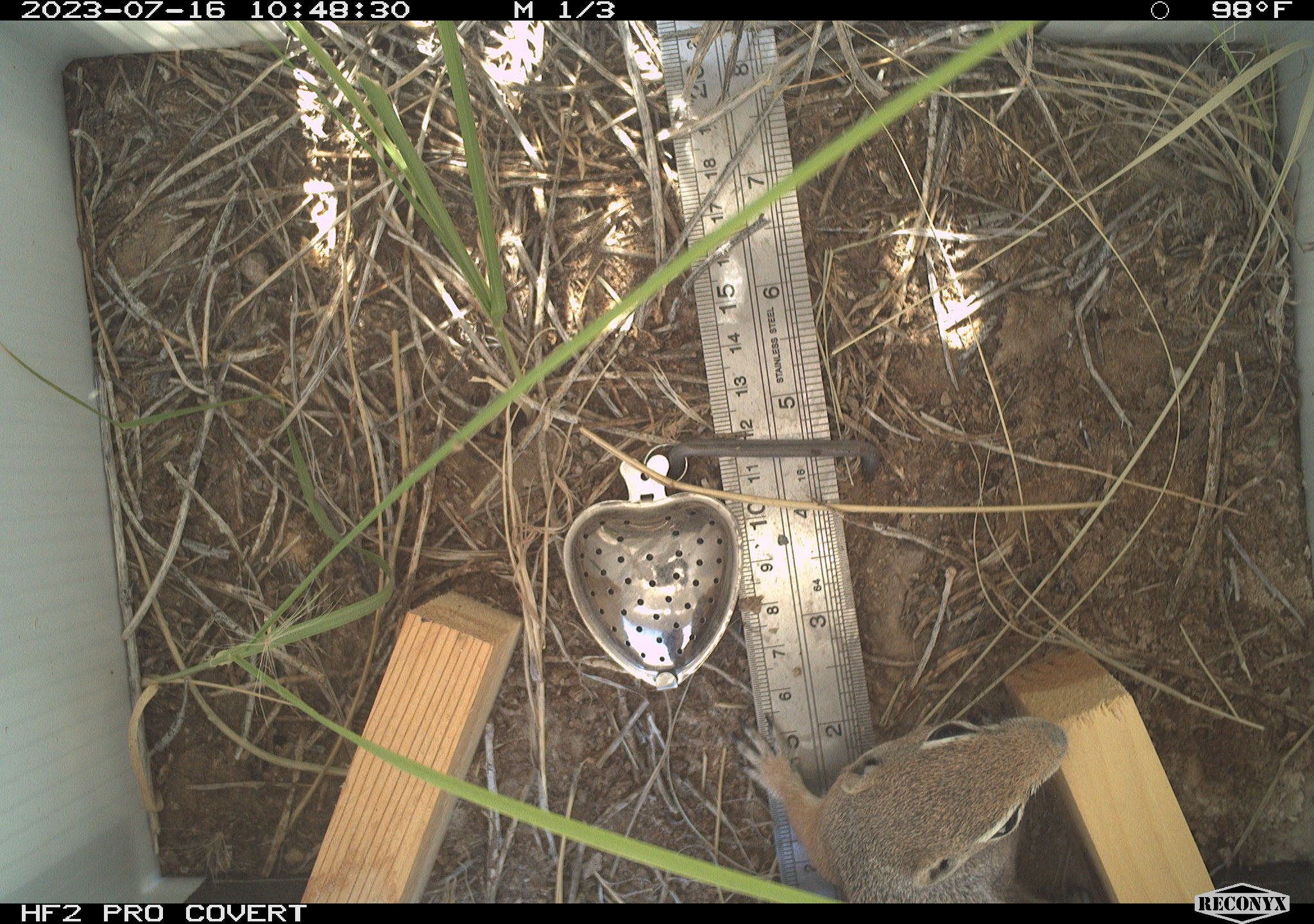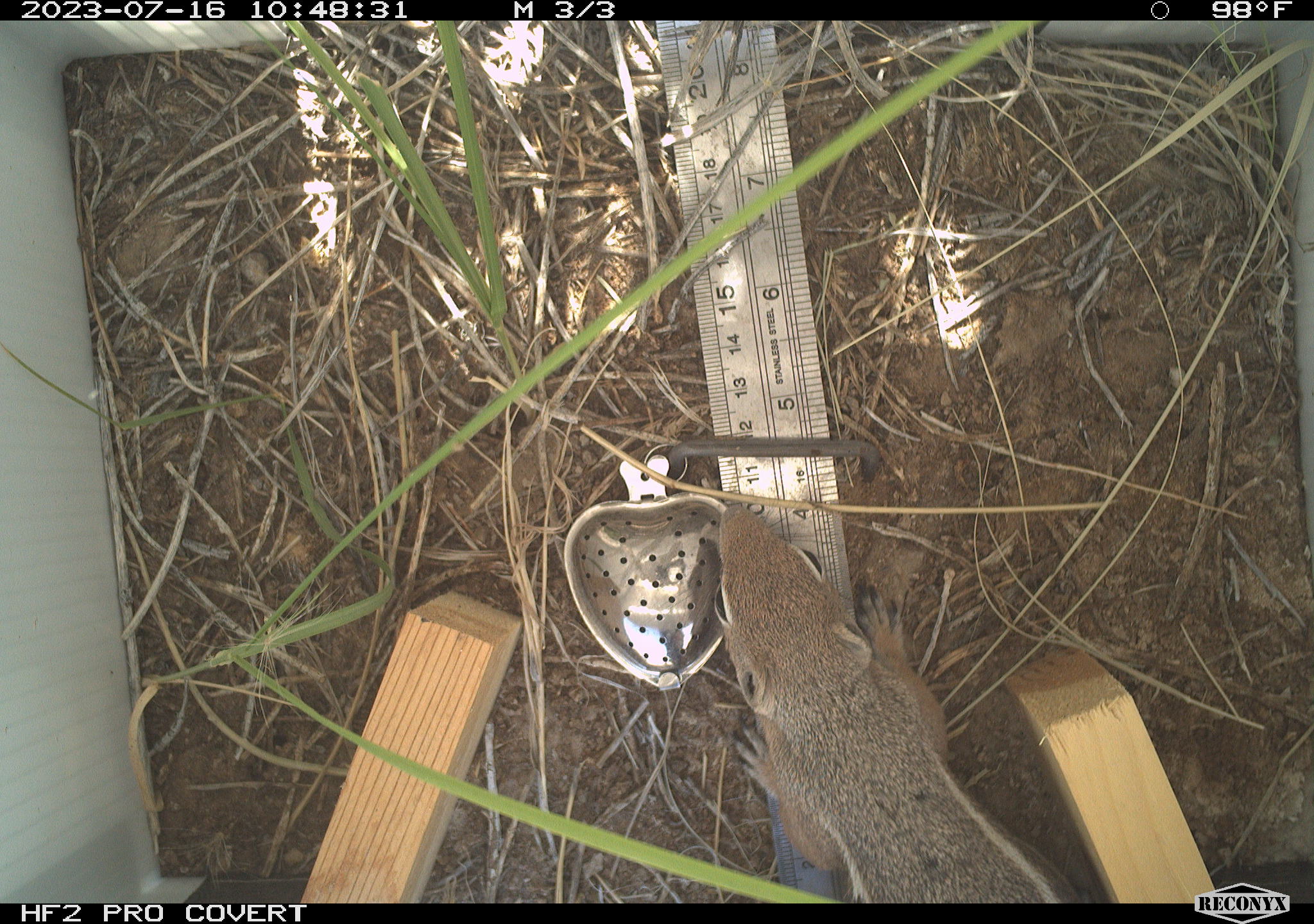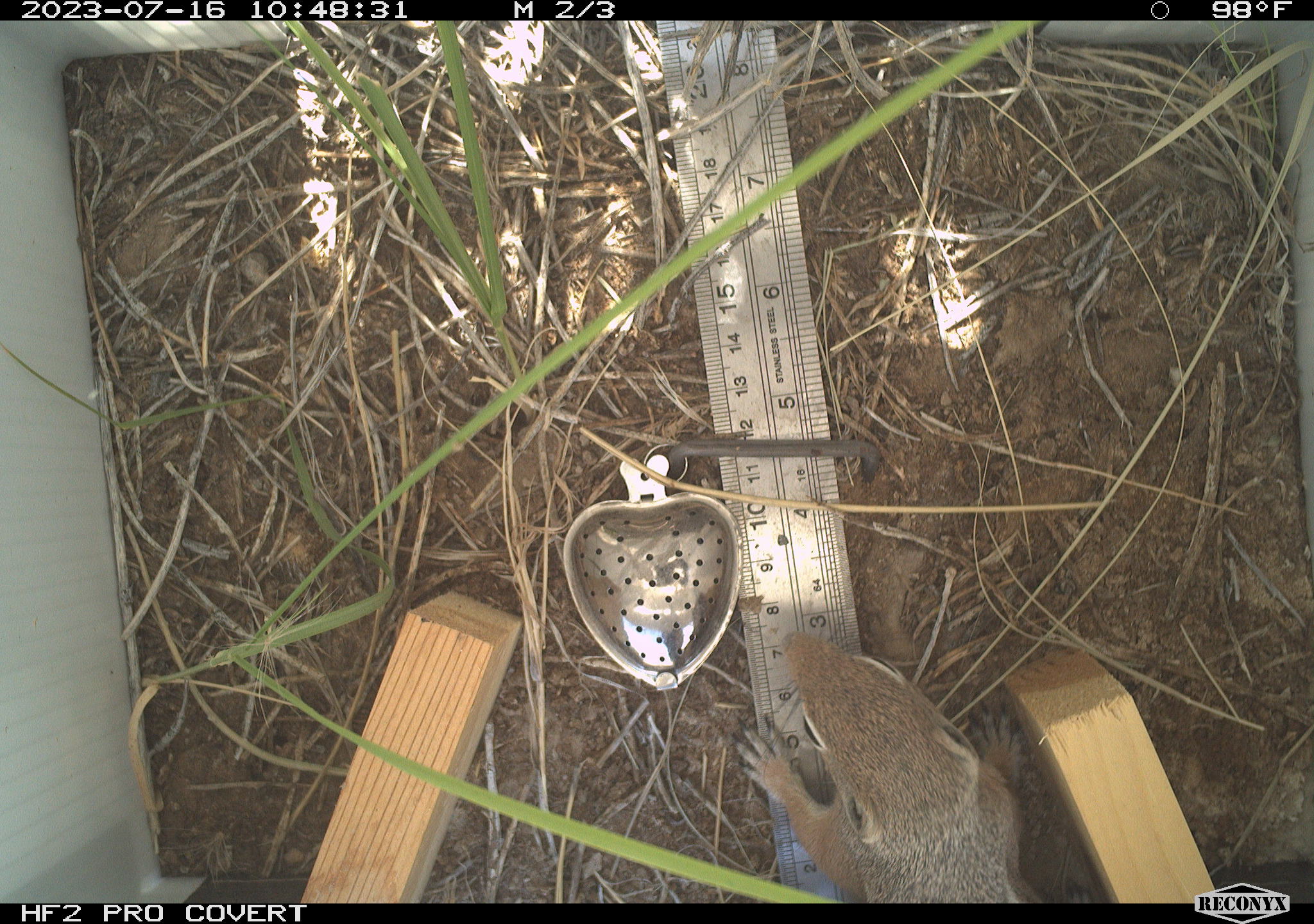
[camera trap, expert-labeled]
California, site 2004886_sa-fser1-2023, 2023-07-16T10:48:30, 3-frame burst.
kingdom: Animalia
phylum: Chordata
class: Mammalia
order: Rodentia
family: Sciuridae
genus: Ammospermophilus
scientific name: Ammospermophilus leucurus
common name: white-tailed antelope squirrel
White-tailed antelope squirrel (Ammospermophilus leucurus).